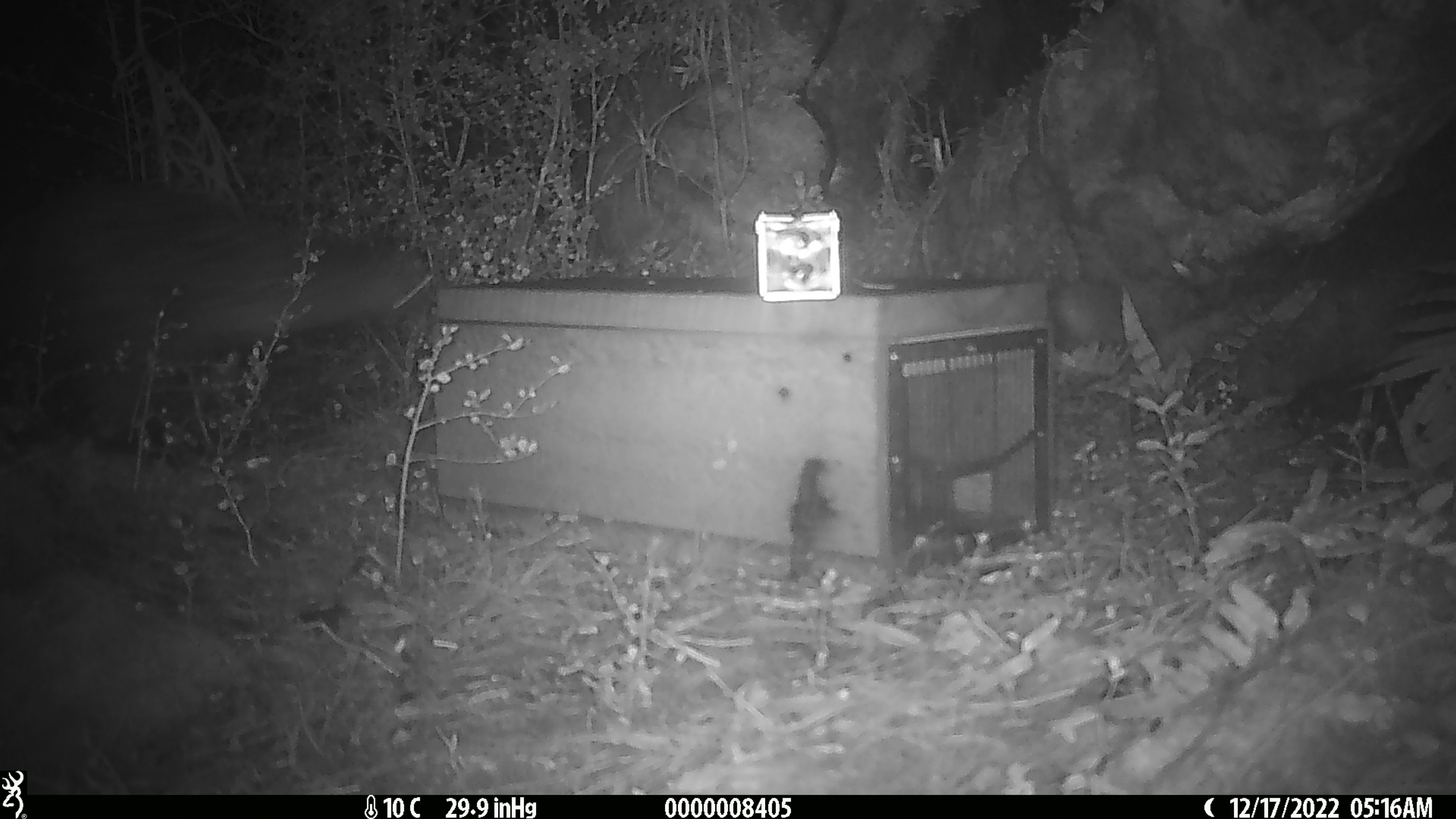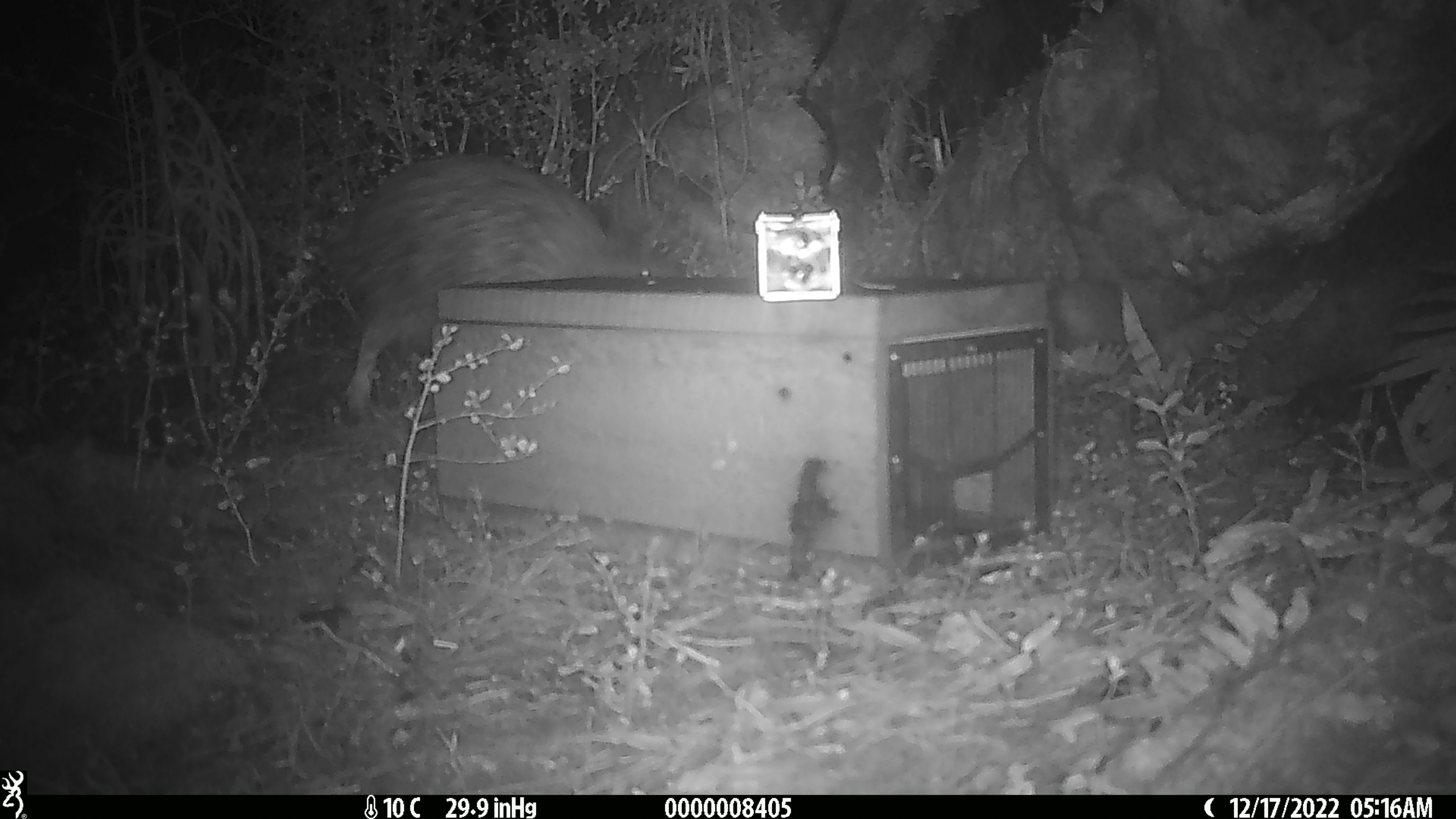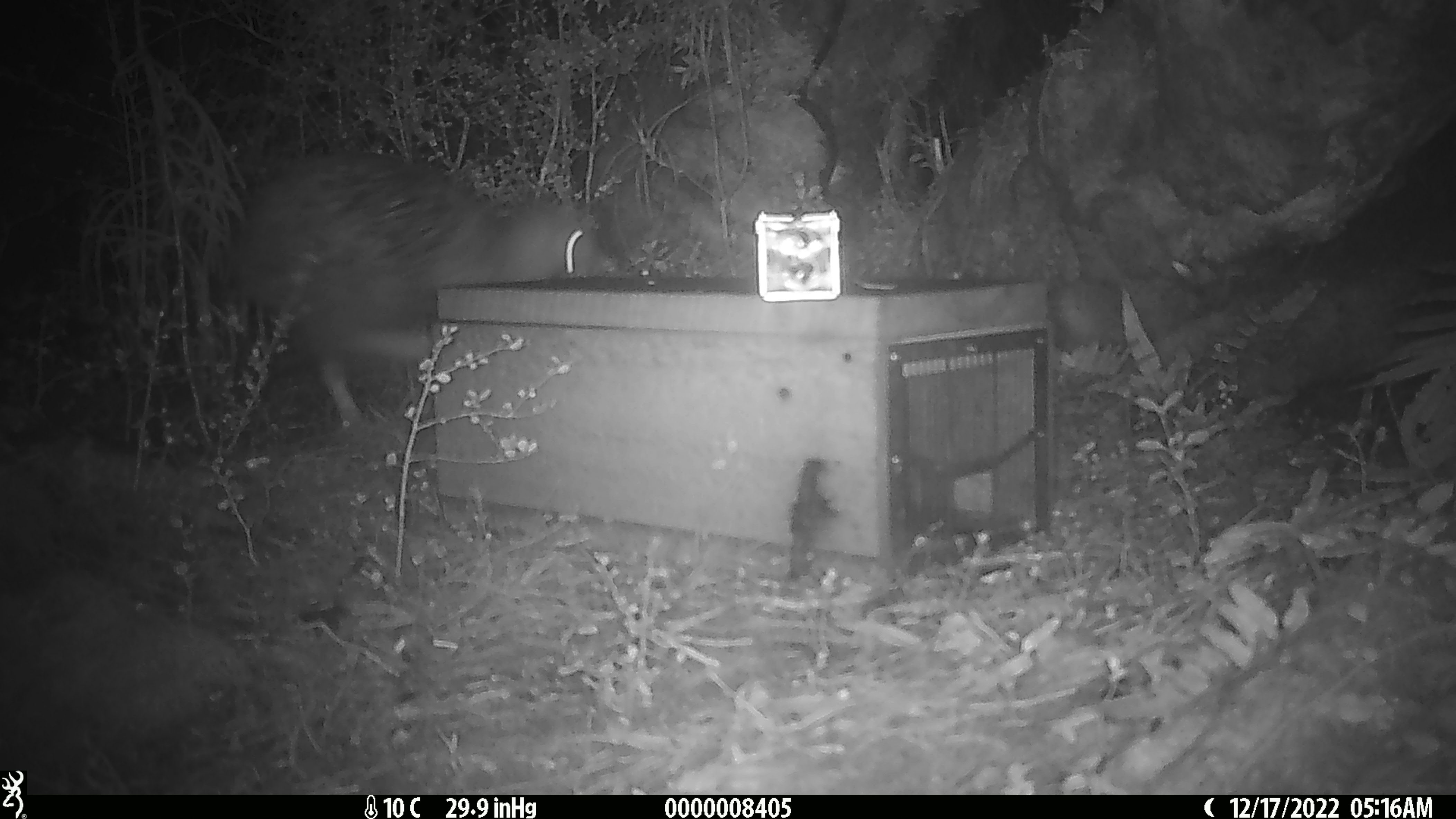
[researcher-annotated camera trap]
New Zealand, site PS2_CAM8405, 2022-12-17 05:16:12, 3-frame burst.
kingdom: Animalia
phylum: Chordata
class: Aves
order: Apterygiformes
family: Apterygidae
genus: Apteryx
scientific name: Apteryx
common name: kiwi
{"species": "kiwi (Apteryx)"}